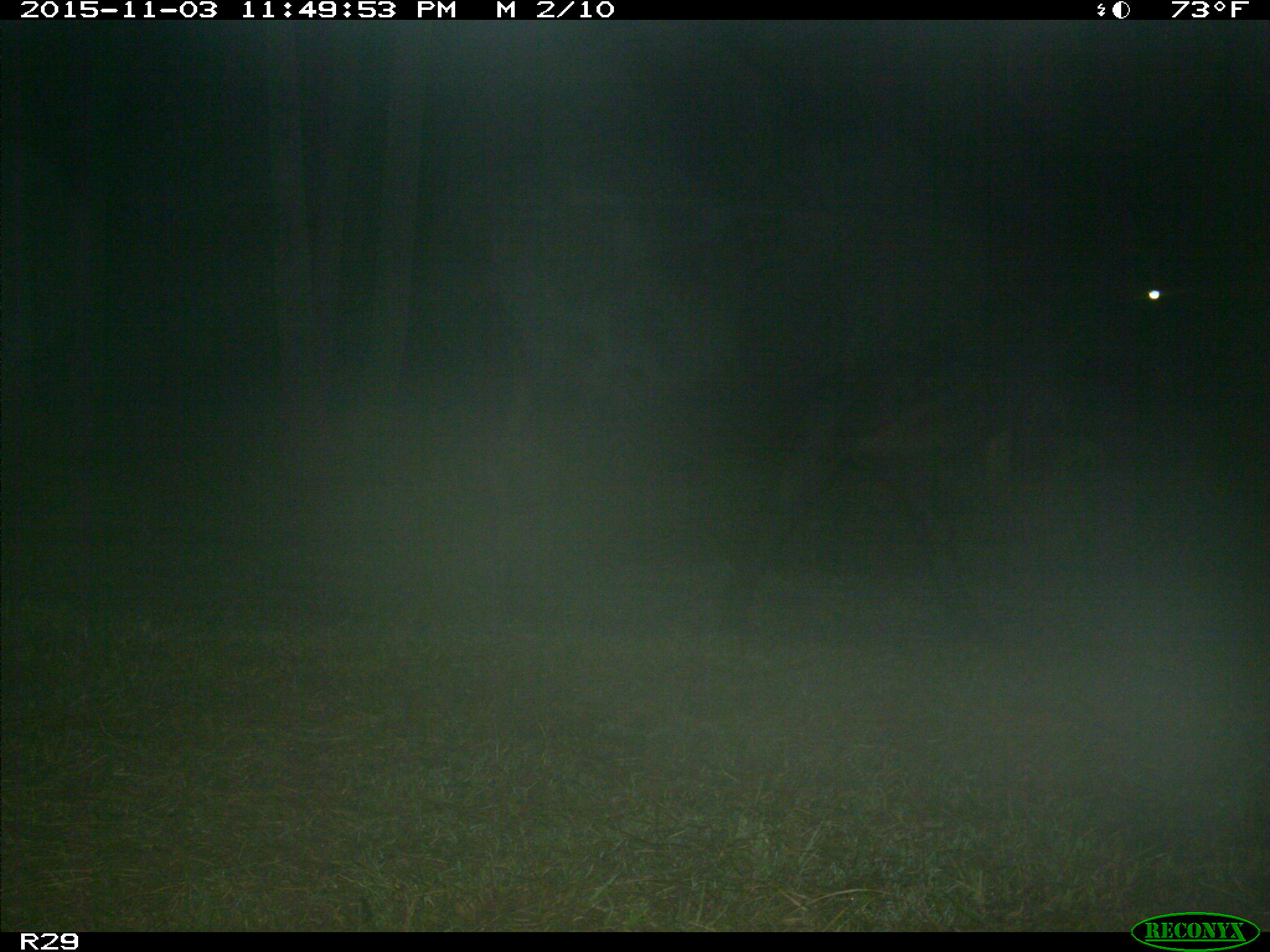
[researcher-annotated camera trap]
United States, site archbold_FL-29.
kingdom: Animalia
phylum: Chordata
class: Mammalia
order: Artiodactyla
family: Bovidae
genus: Bos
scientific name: Bos taurus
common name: domestic cow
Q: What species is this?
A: Bos taurus (domestic cow).